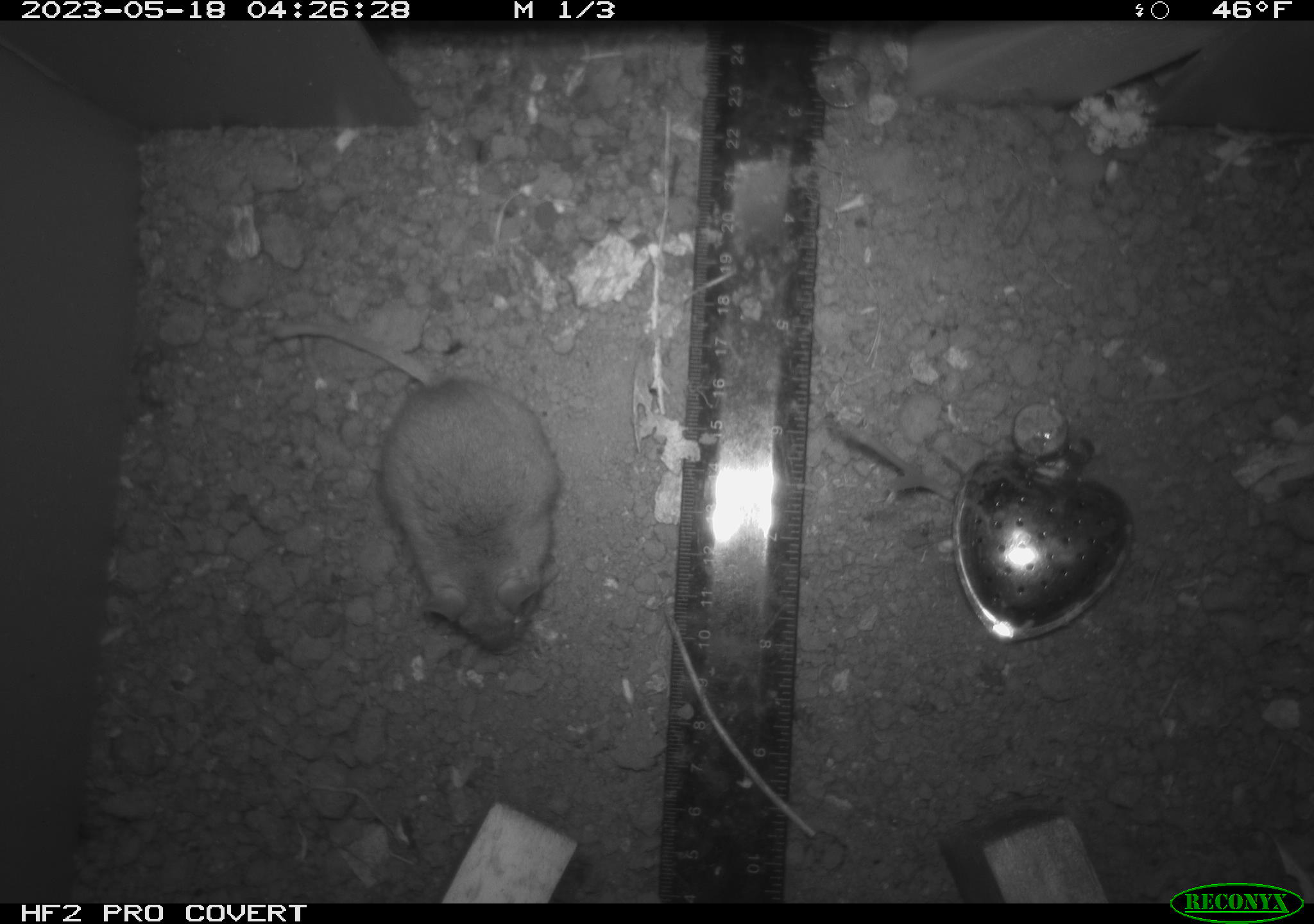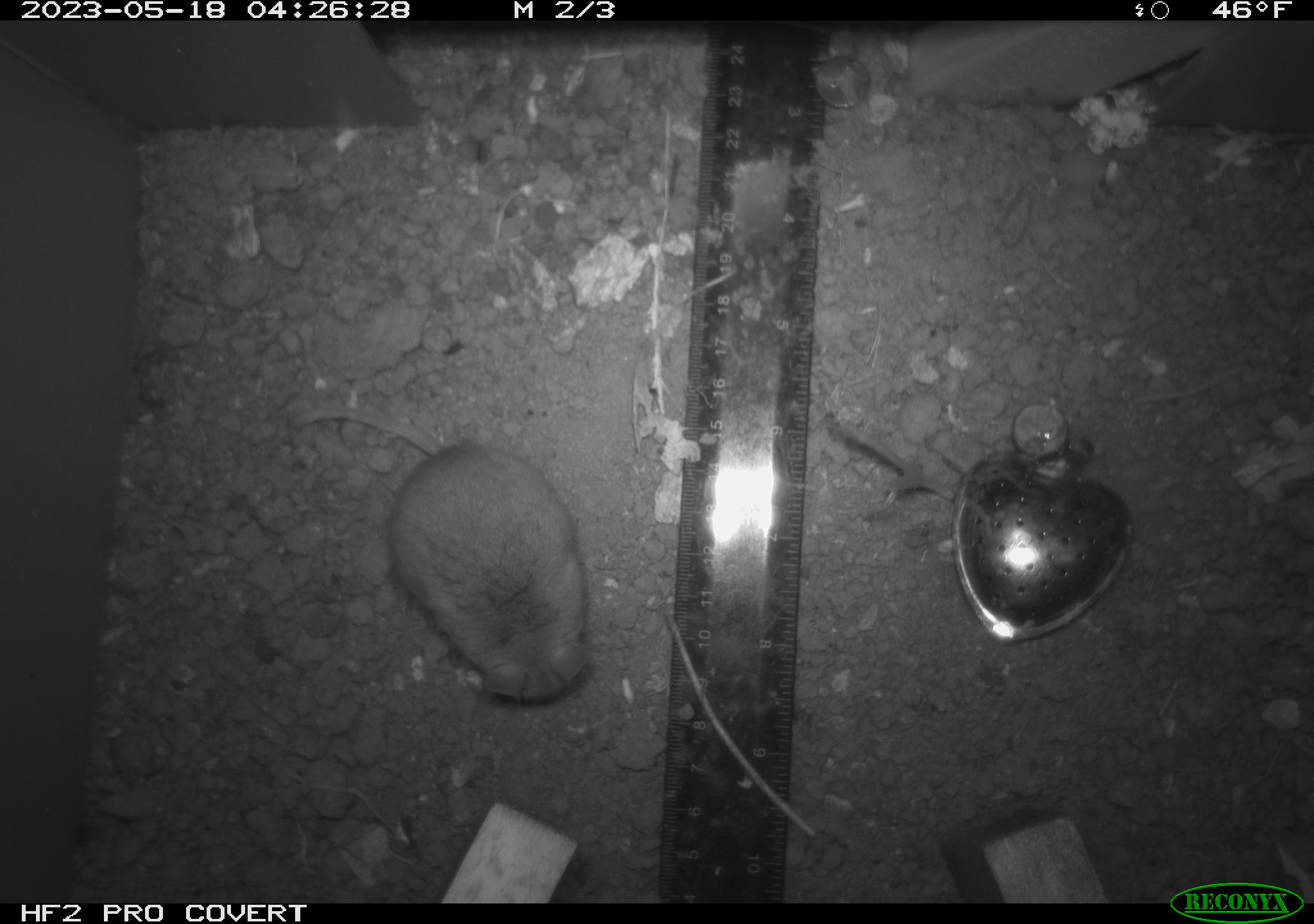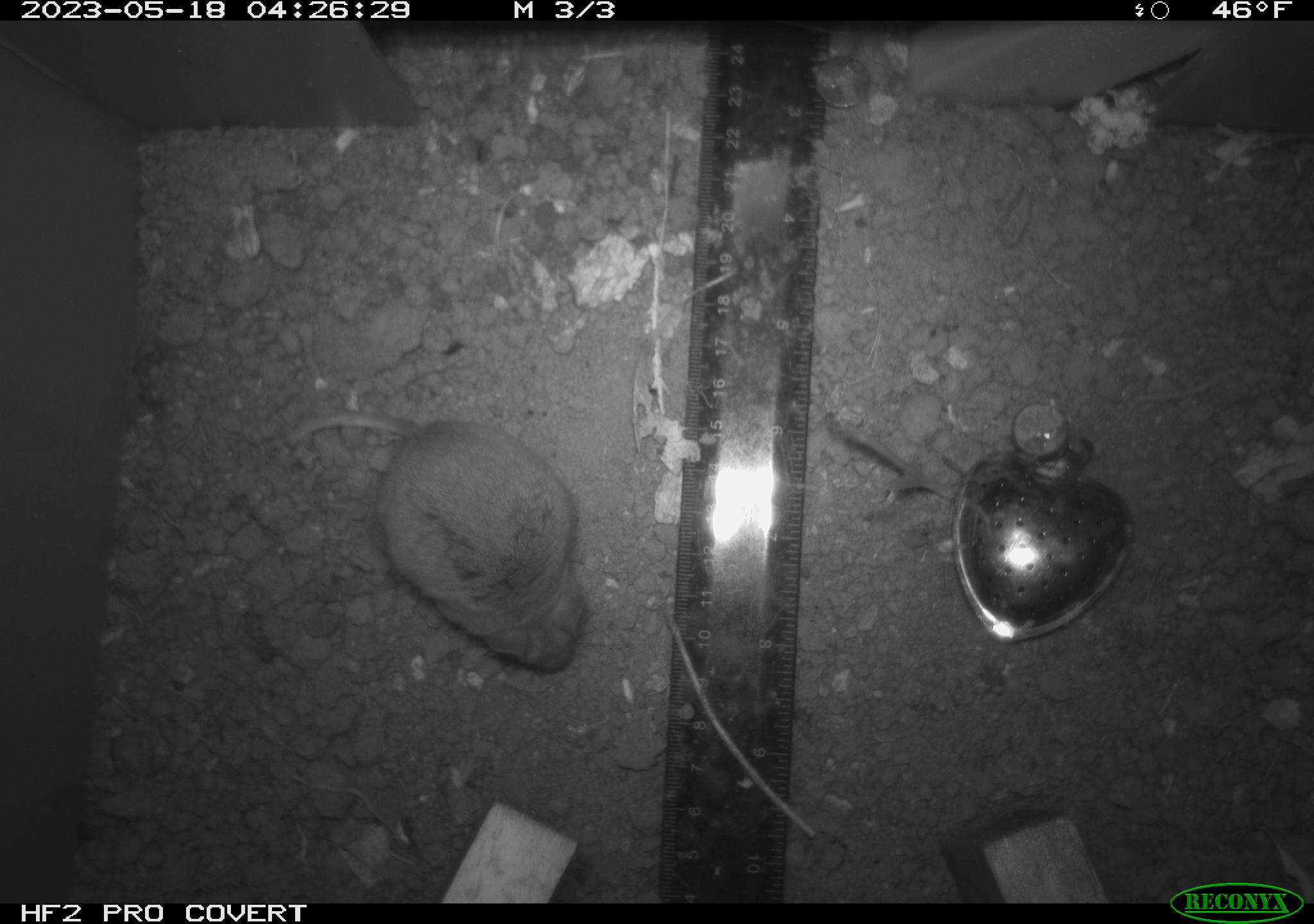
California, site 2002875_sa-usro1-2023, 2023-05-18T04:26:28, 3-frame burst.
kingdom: Animalia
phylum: Chordata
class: Mammalia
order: Rodentia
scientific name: Rodentia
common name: mouse species